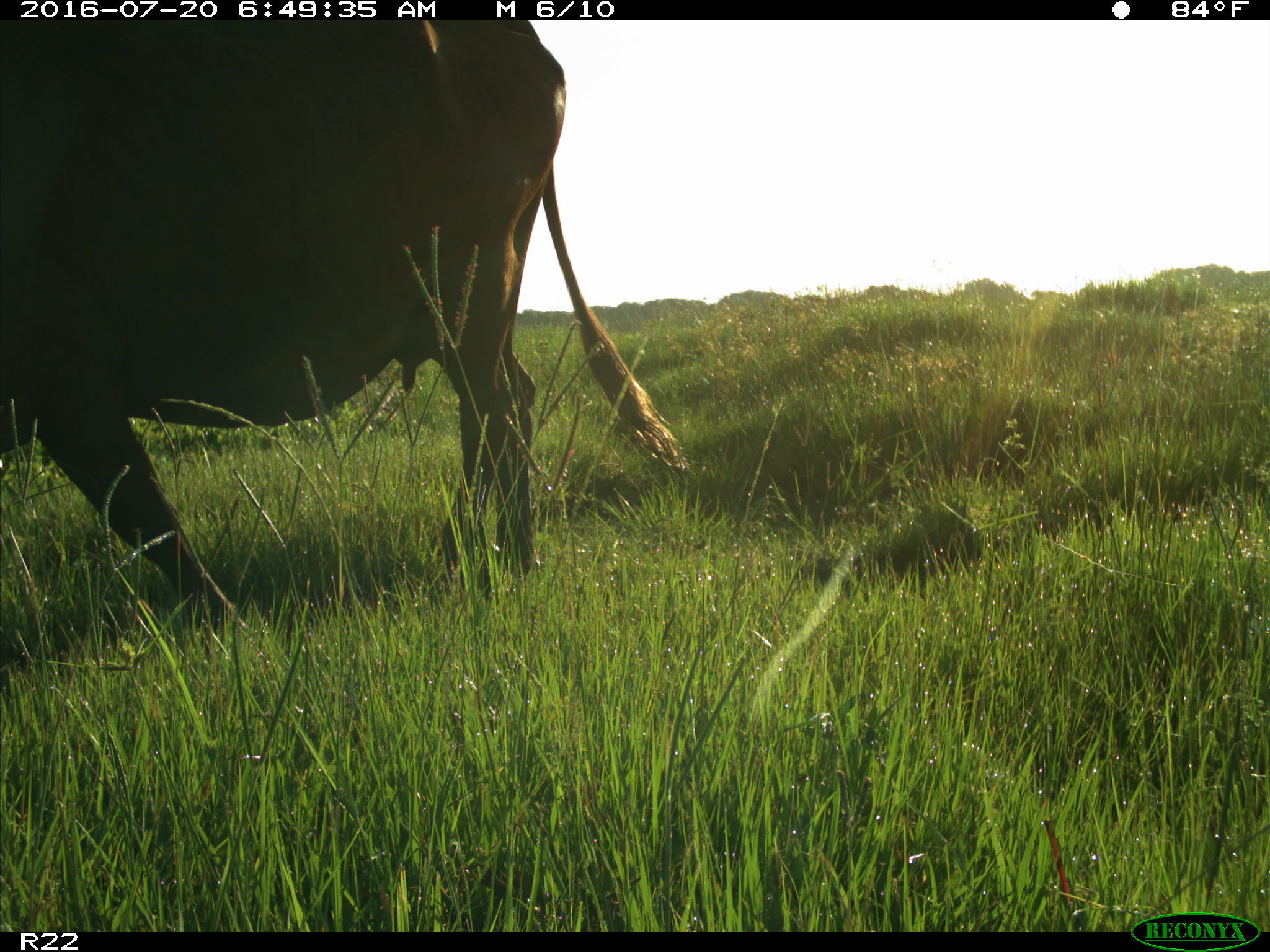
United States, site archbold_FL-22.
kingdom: Animalia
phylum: Chordata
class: Mammalia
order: Artiodactyla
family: Bovidae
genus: Bos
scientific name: Bos taurus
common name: domestic cow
Bos taurus (domestic cow).